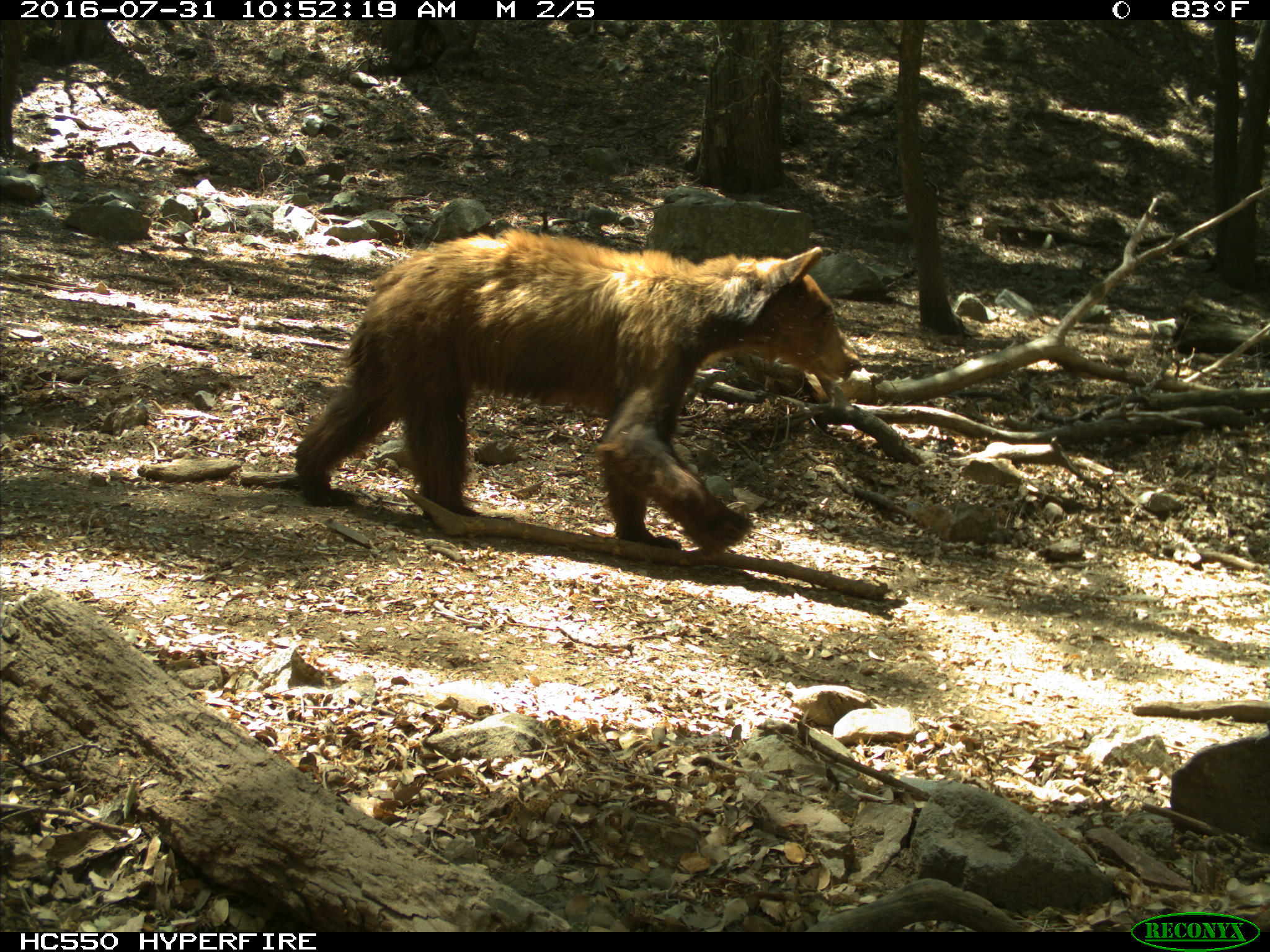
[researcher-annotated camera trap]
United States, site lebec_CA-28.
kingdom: Animalia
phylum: Chordata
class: Mammalia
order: Carnivora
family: Ursidae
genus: Ursus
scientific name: Ursus americanus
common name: american black bear